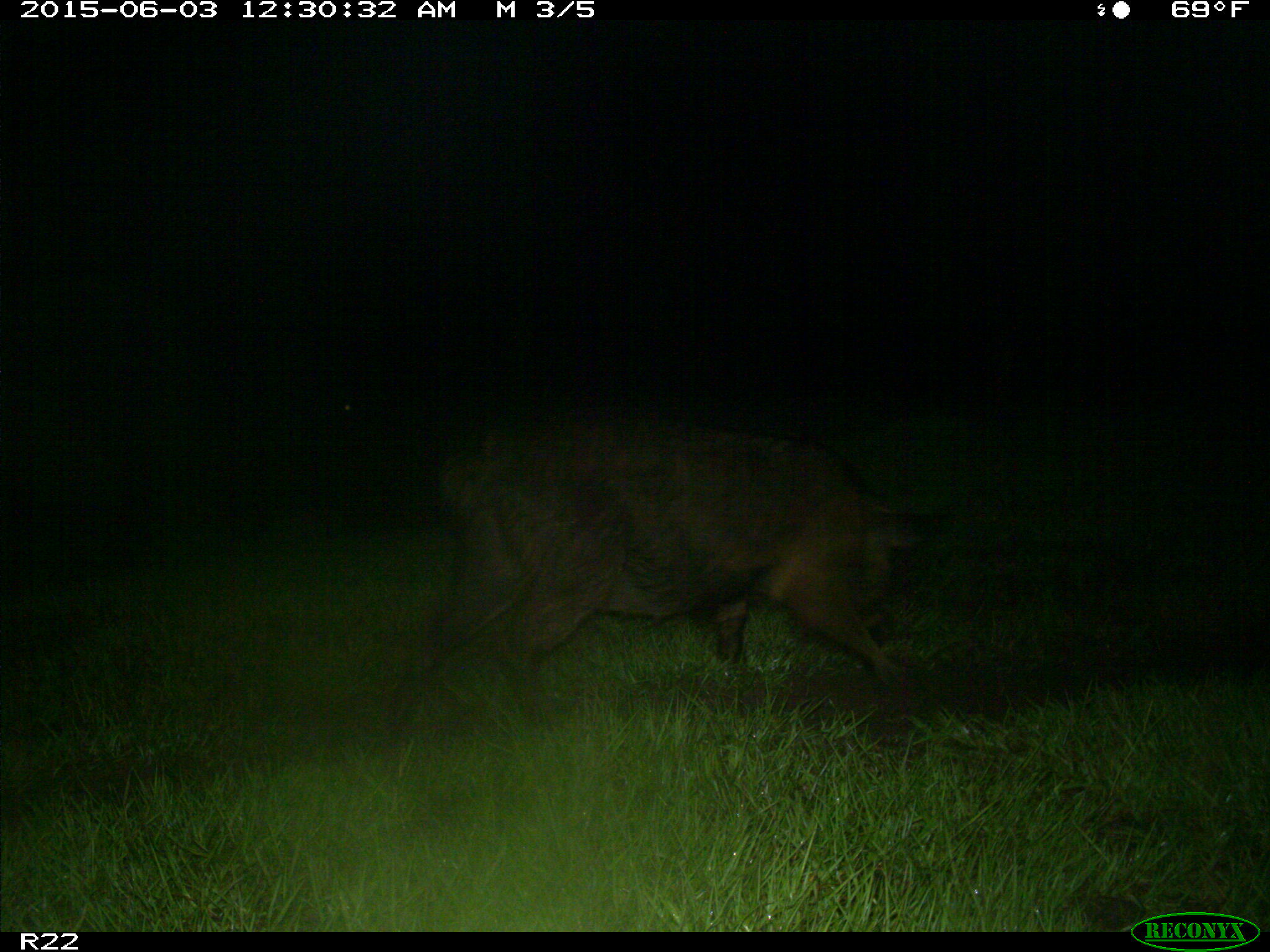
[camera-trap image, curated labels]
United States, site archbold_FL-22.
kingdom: Animalia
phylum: Chordata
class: Mammalia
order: Artiodactyla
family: Bovidae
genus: Bos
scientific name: Bos taurus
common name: domestic cow